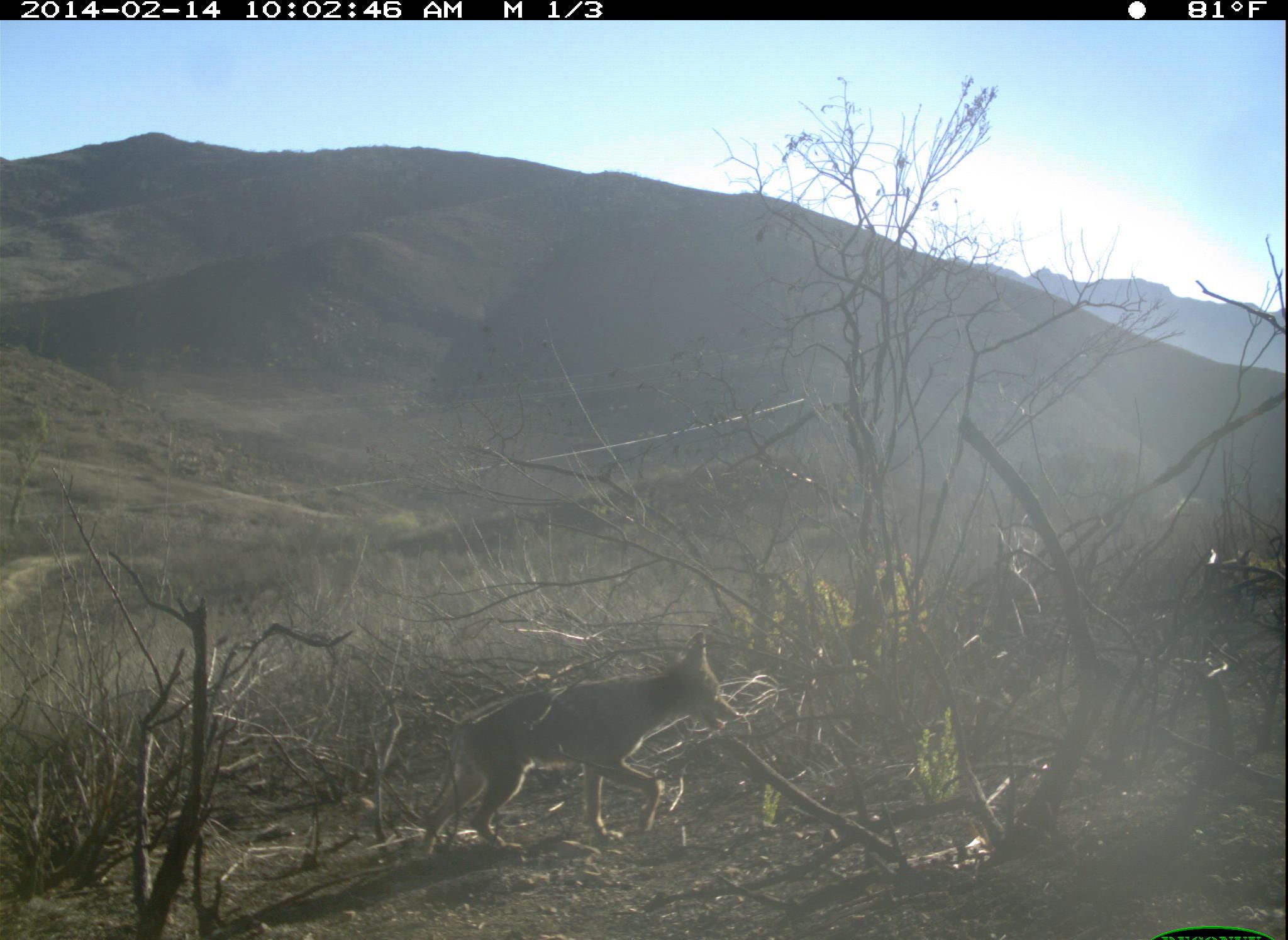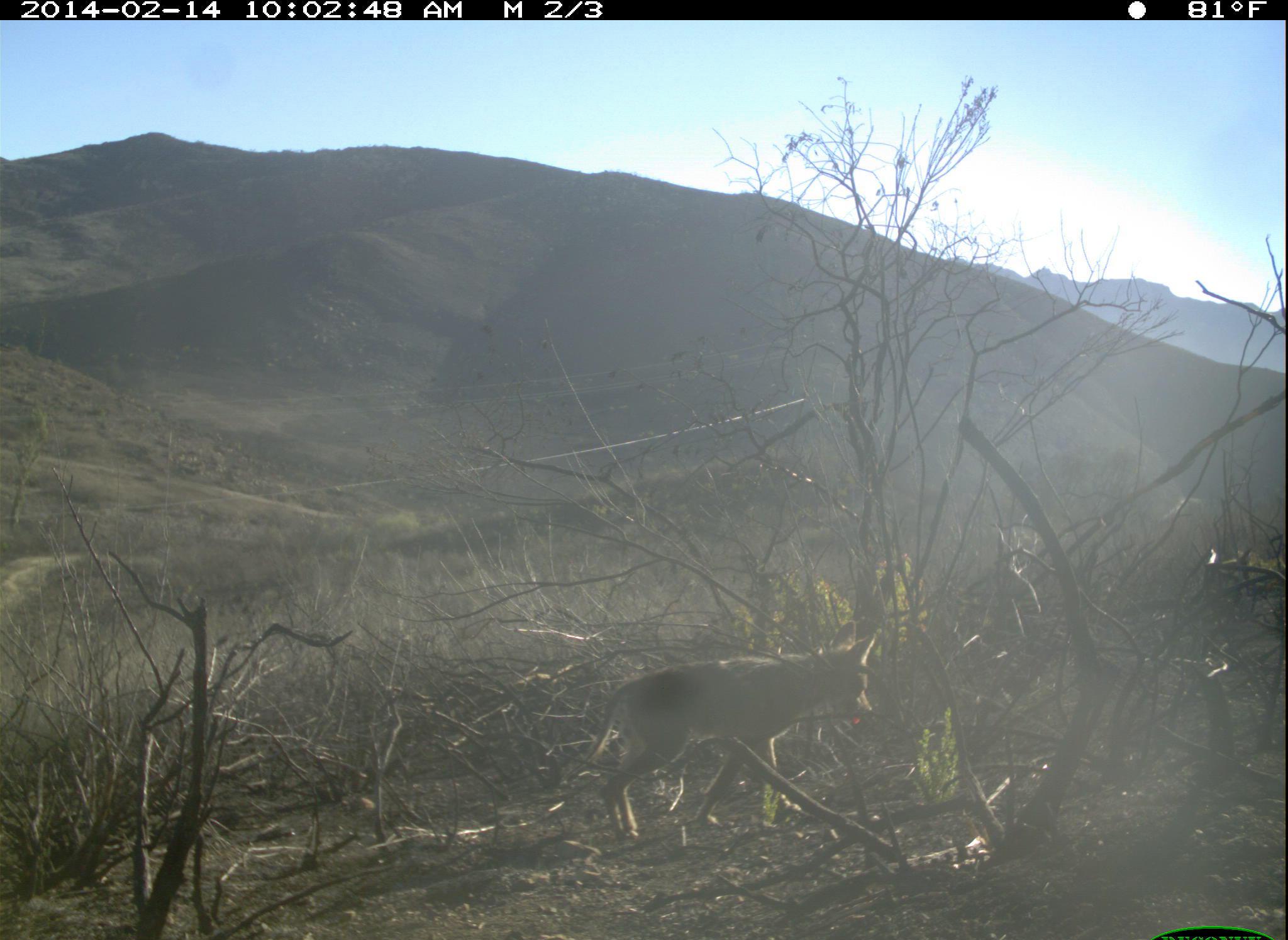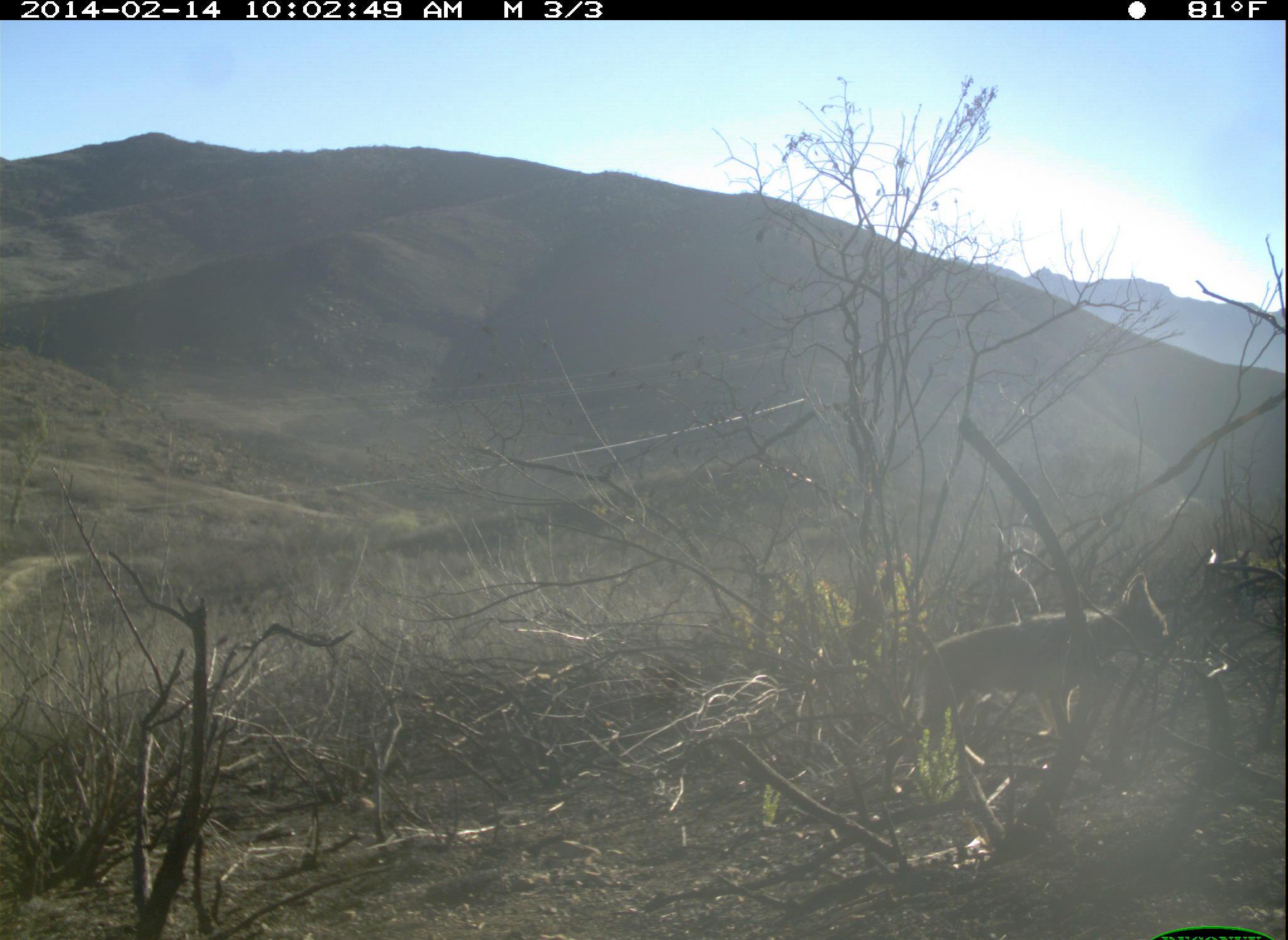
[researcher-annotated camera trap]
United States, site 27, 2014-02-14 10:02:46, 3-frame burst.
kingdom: Animalia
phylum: Chordata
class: Mammalia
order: Carnivora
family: Canidae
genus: Canis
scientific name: Canis latrans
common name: coyote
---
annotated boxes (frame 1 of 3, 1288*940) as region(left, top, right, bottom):
coyote: region(414, 630, 742, 861)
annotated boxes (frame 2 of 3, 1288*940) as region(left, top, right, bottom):
coyote: region(566, 622, 877, 842)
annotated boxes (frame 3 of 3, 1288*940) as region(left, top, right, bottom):
coyote: region(882, 571, 1168, 798)